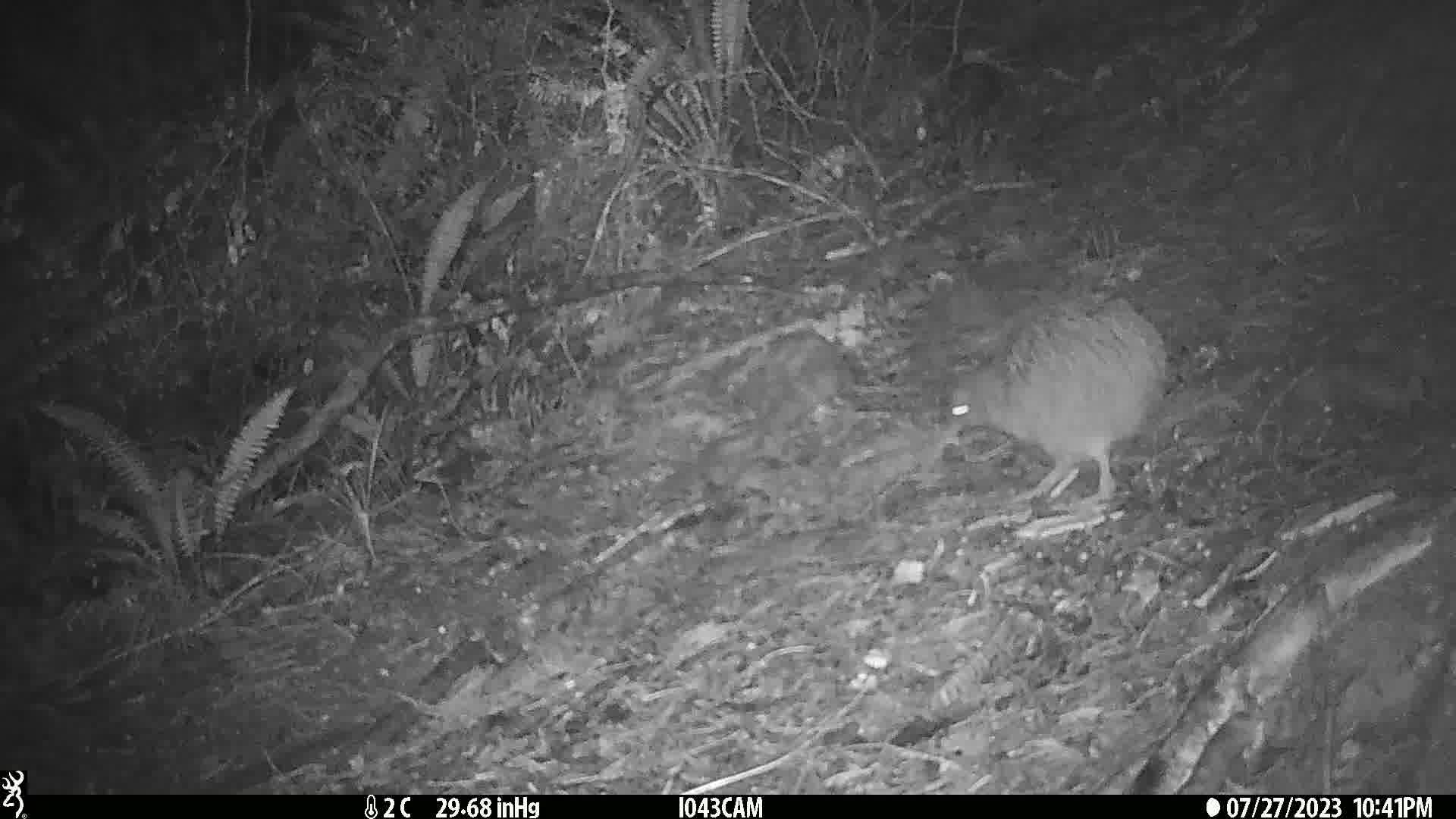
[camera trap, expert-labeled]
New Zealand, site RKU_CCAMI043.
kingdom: Animalia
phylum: Chordata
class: Aves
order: Apterygiformes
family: Apterygidae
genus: Apteryx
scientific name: Apteryx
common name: kiwi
Kiwi (Apteryx).